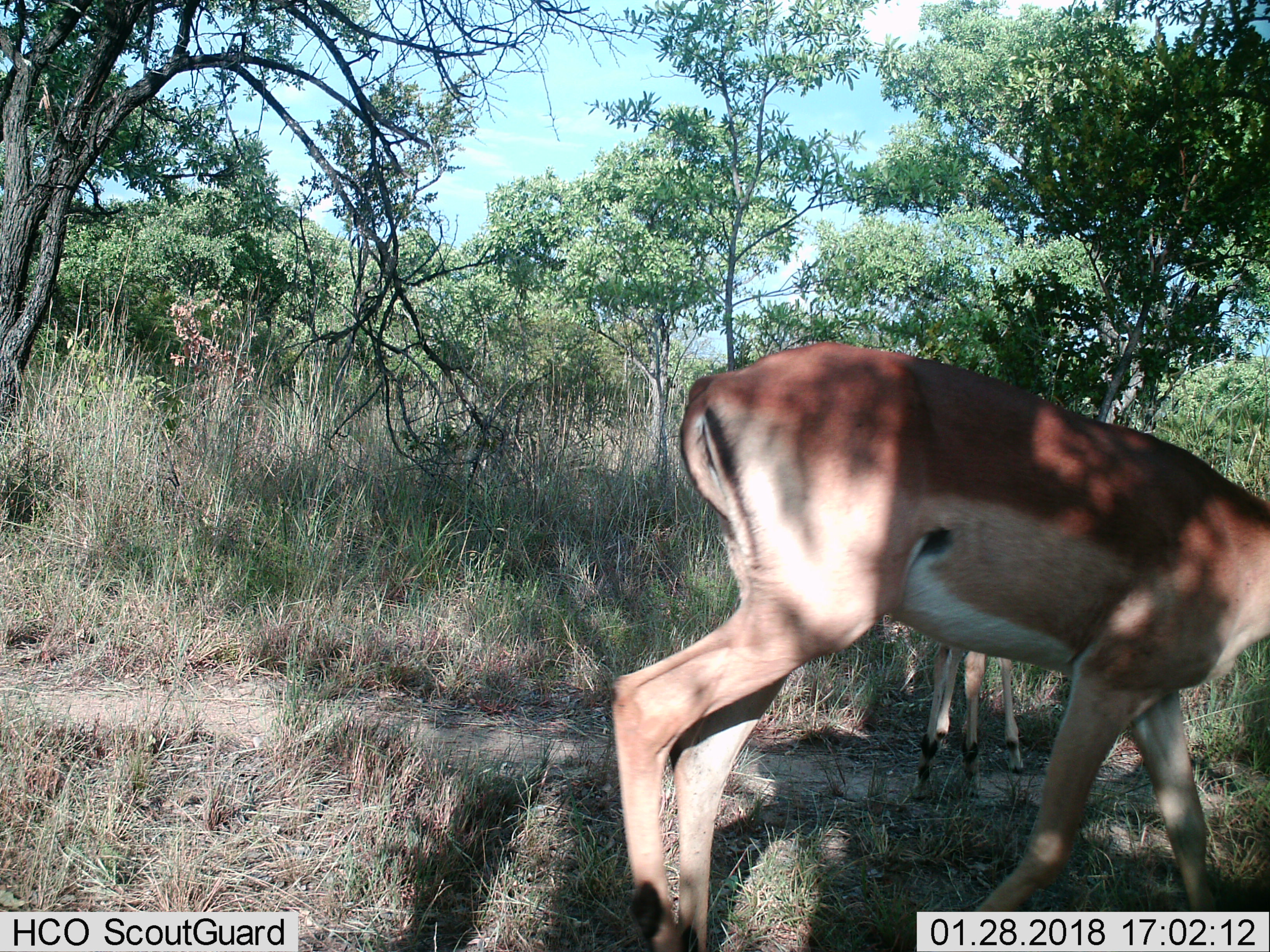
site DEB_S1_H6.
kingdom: Animalia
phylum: Chordata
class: Mammalia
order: Artiodactyla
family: Bovidae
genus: Aepyceros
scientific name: Aepyceros melampus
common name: impala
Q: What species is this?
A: Impala (Aepyceros melampus).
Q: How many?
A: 2.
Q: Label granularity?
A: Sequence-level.